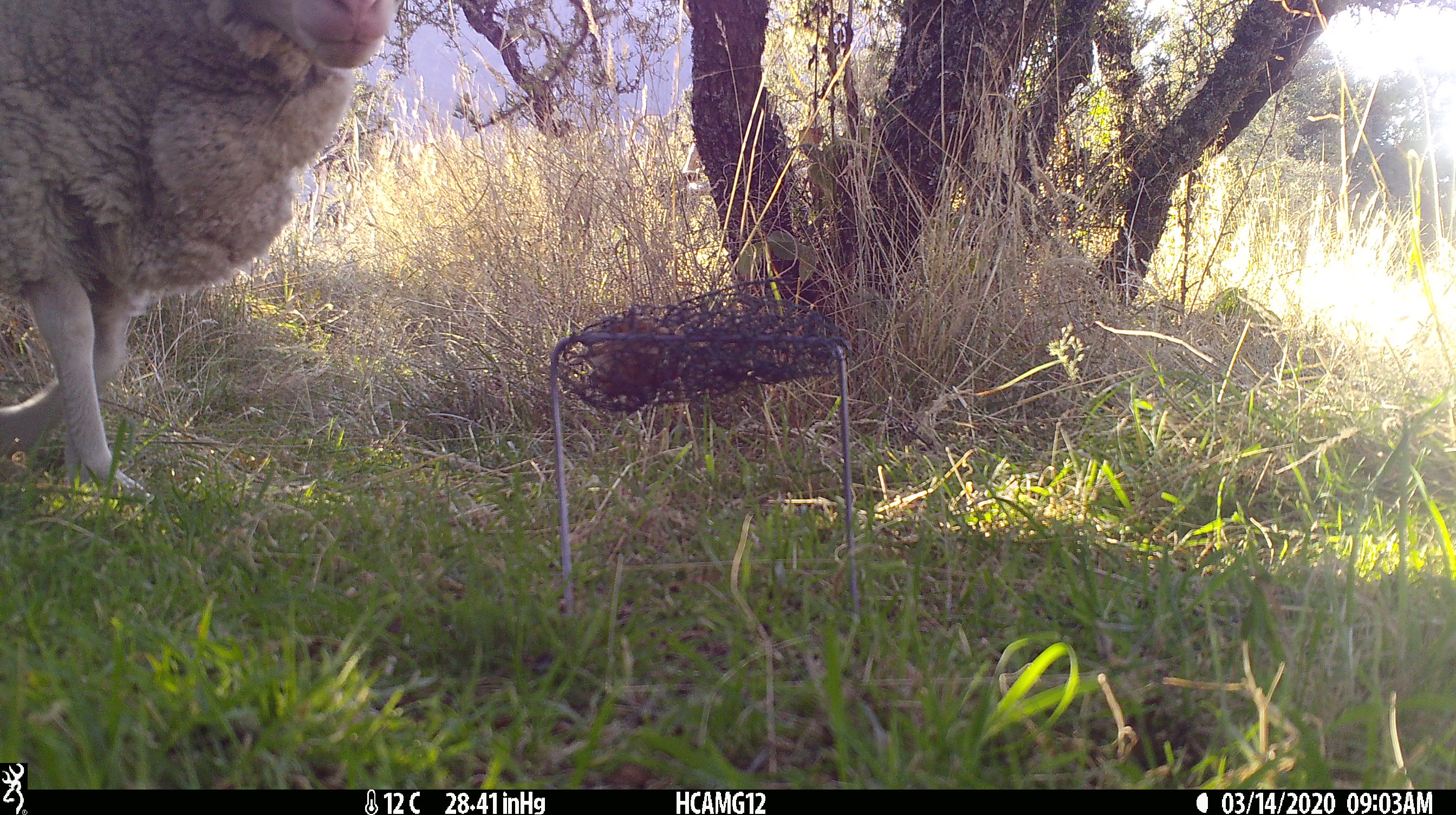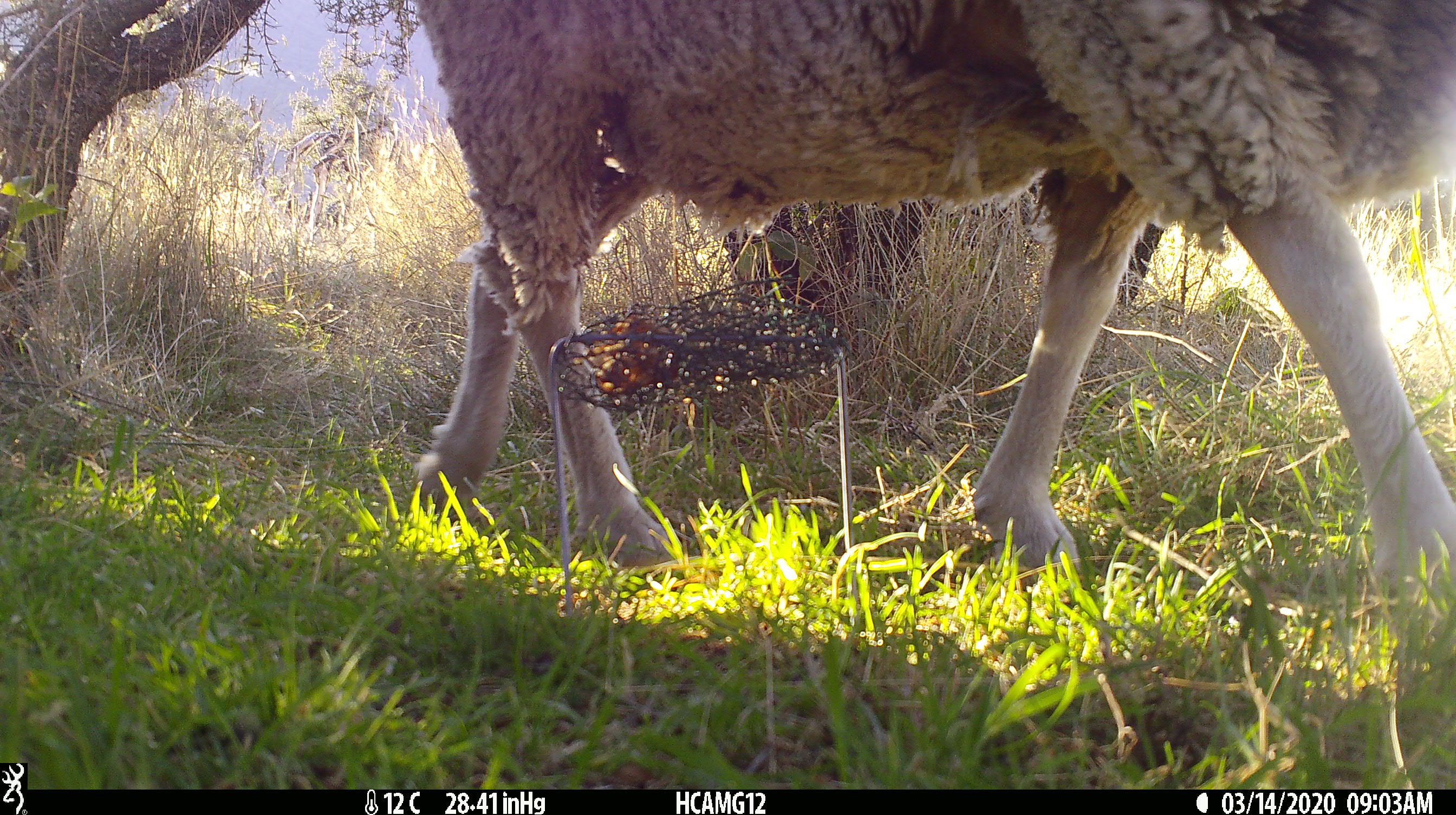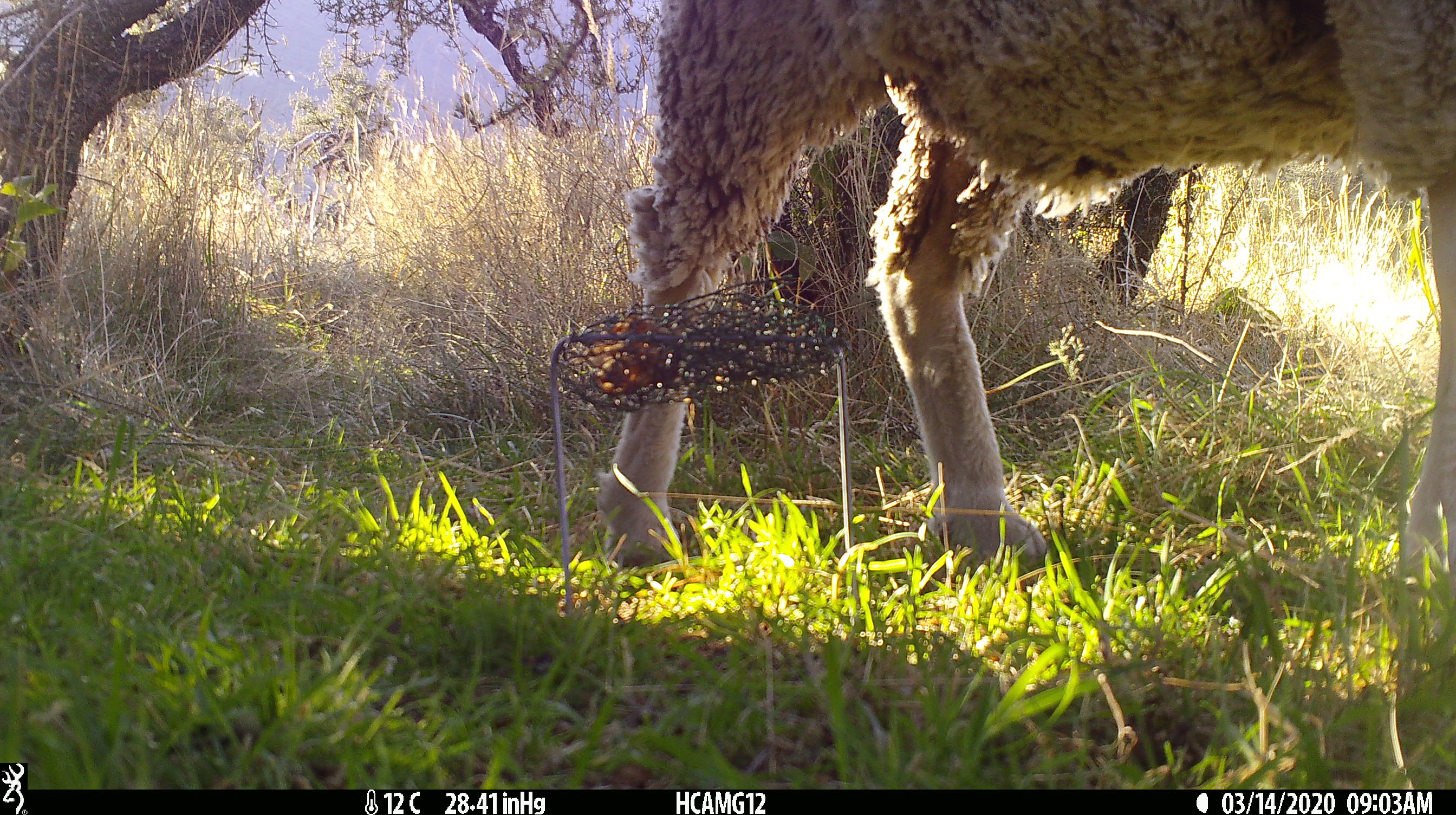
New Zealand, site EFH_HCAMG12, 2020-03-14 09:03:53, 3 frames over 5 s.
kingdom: Animalia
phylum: Chordata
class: Mammalia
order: Artiodactyla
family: Bovidae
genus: Ovis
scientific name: Ovis aries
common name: domestic sheep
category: sheep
Sheep (domestic sheep) (Ovis aries).